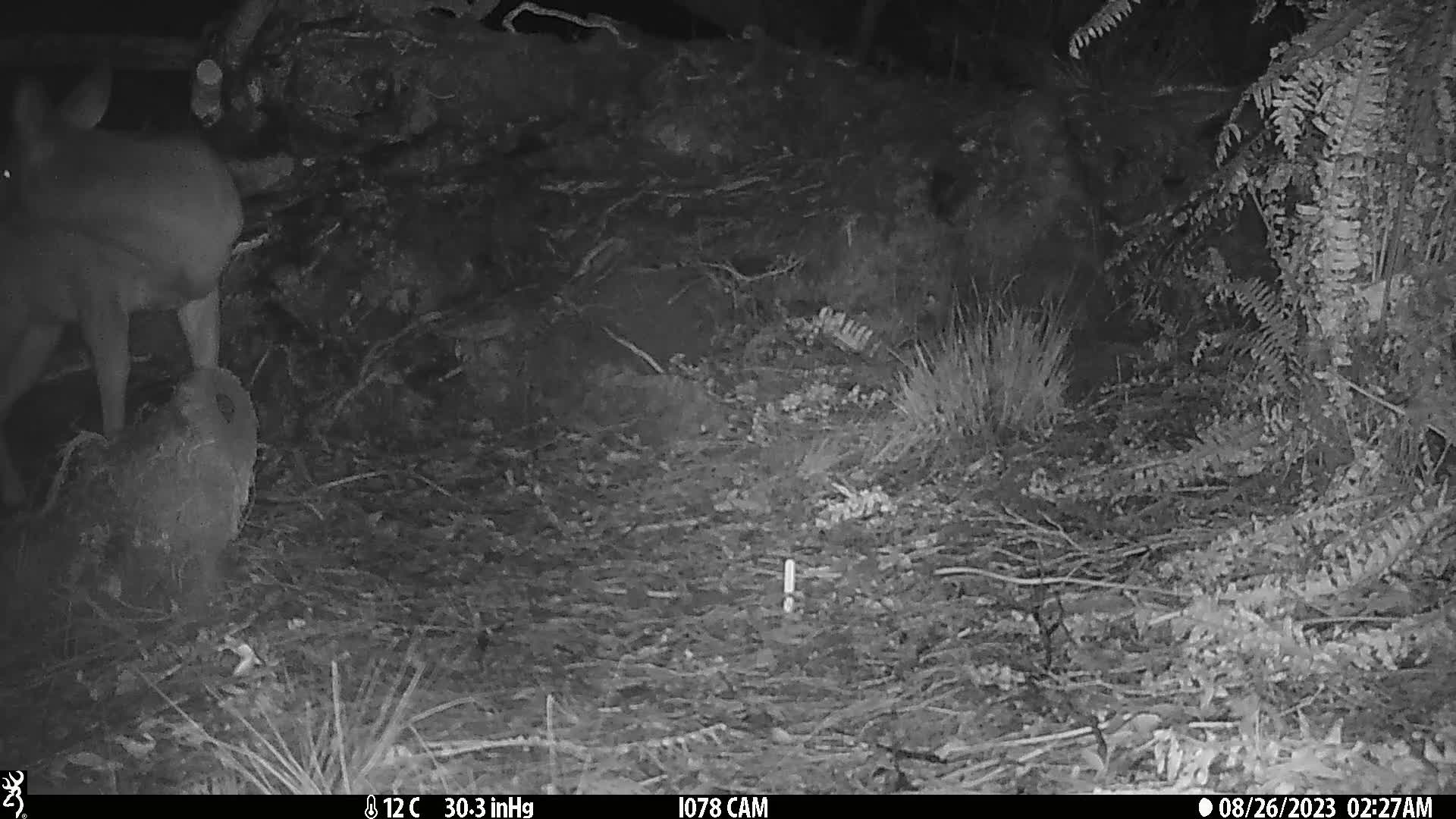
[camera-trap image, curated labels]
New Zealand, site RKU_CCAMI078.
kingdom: Animalia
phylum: Chordata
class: Mammalia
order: Artiodactyla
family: Cervidae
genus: Odocoileus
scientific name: Odocoileus virginianus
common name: white-tailed deer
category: white tailed deer